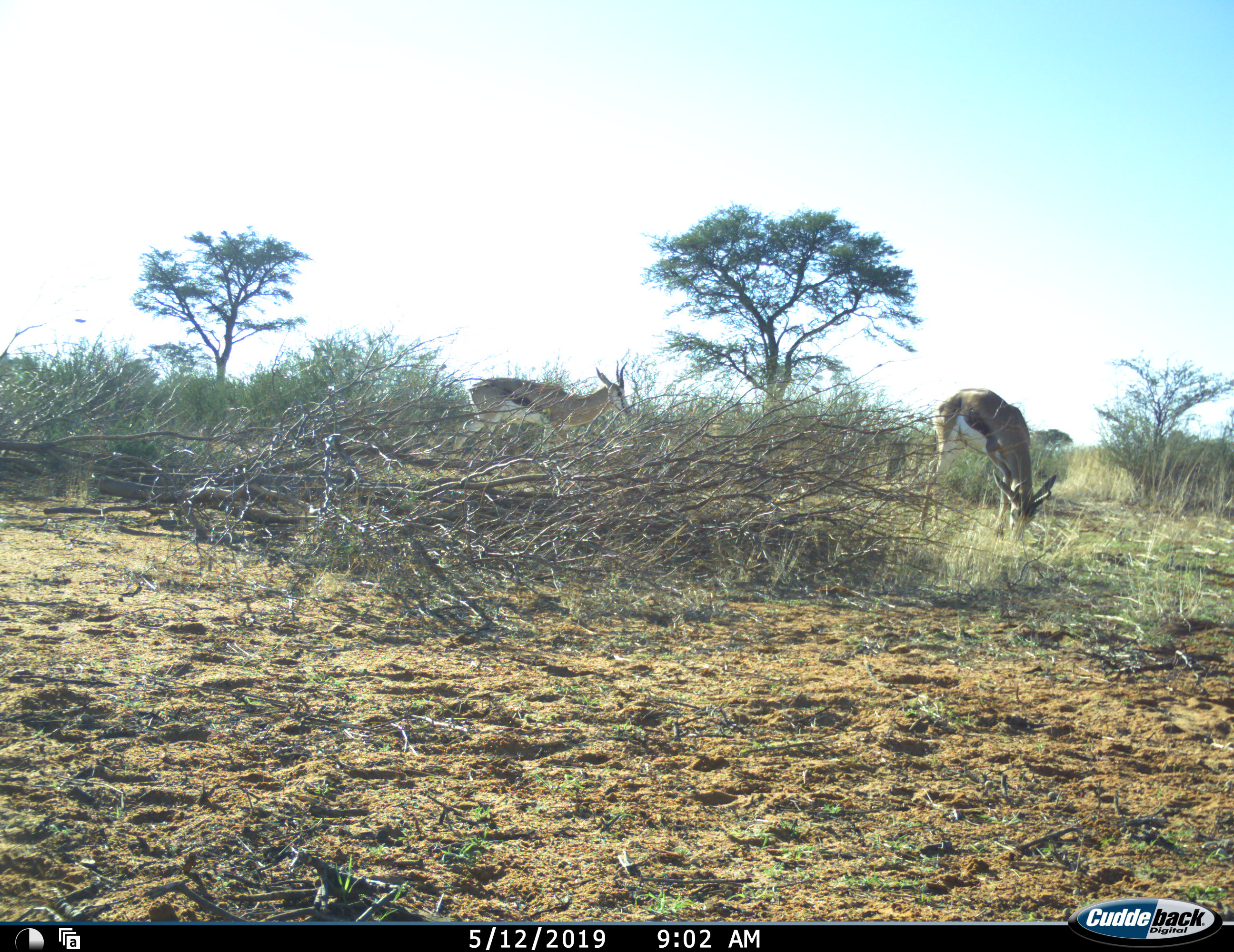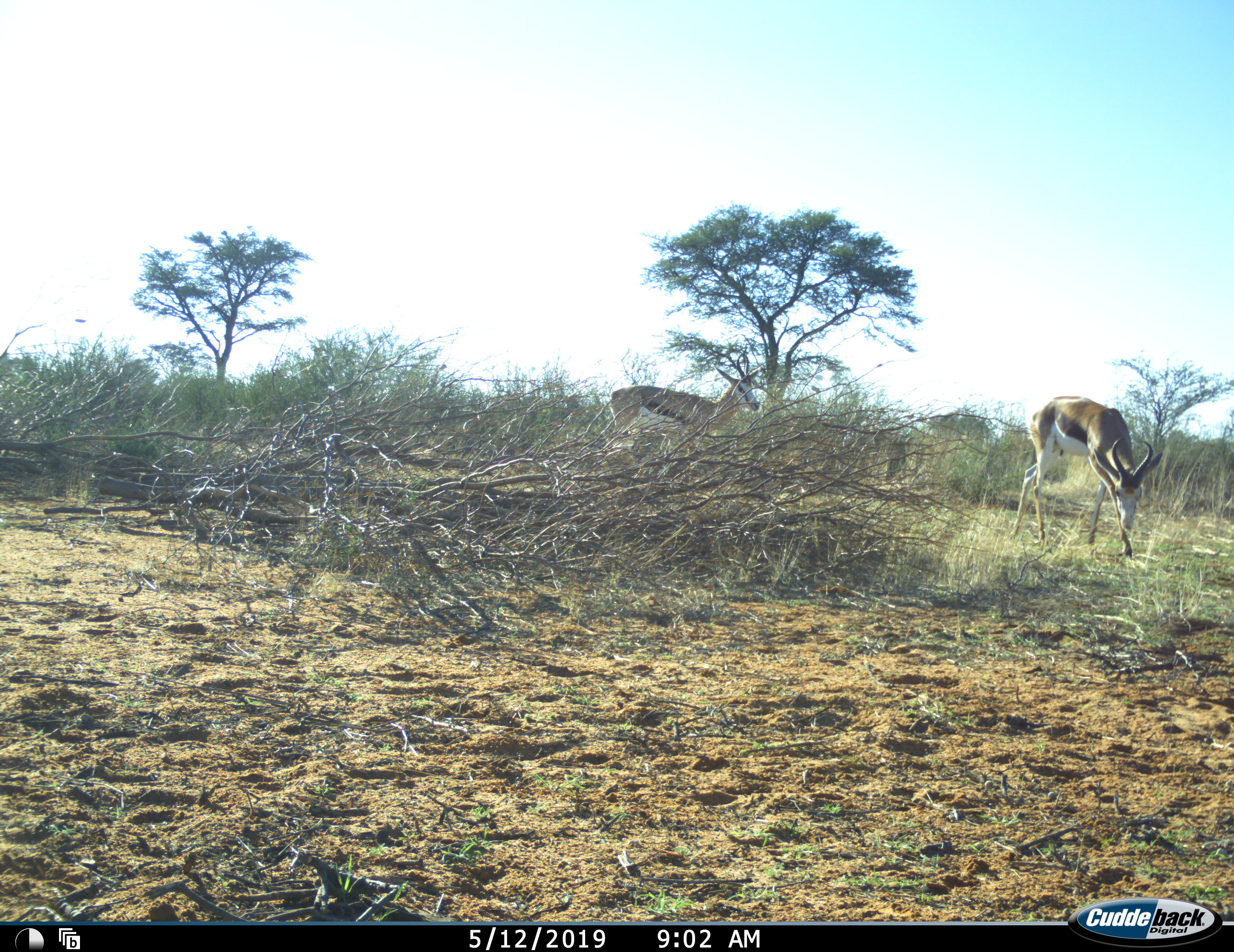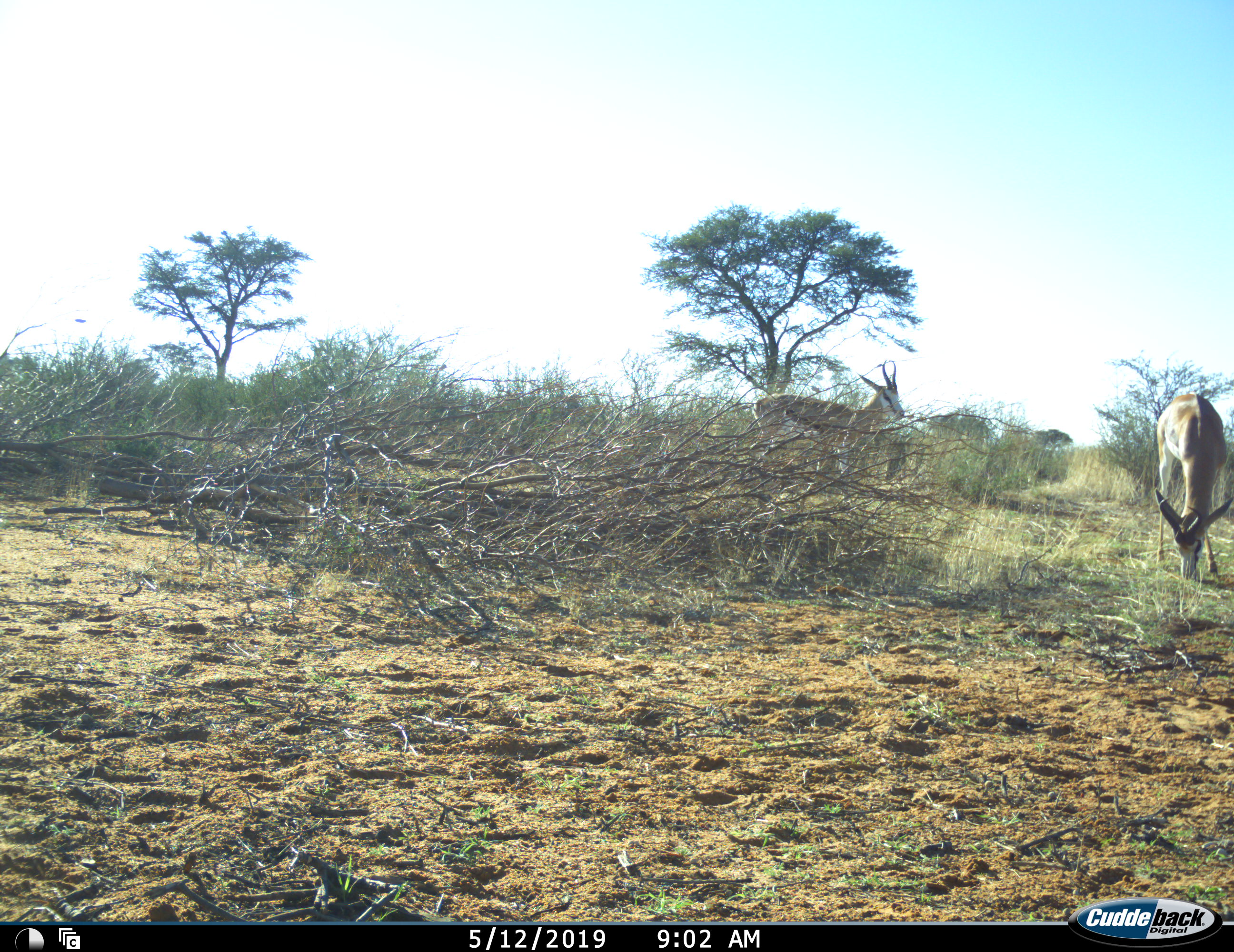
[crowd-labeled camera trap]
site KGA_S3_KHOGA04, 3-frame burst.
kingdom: Animalia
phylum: Chordata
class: Mammalia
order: Artiodactyla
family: Bovidae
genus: Antidorcas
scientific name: Antidorcas marsupialis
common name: springbok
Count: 2.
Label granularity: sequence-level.